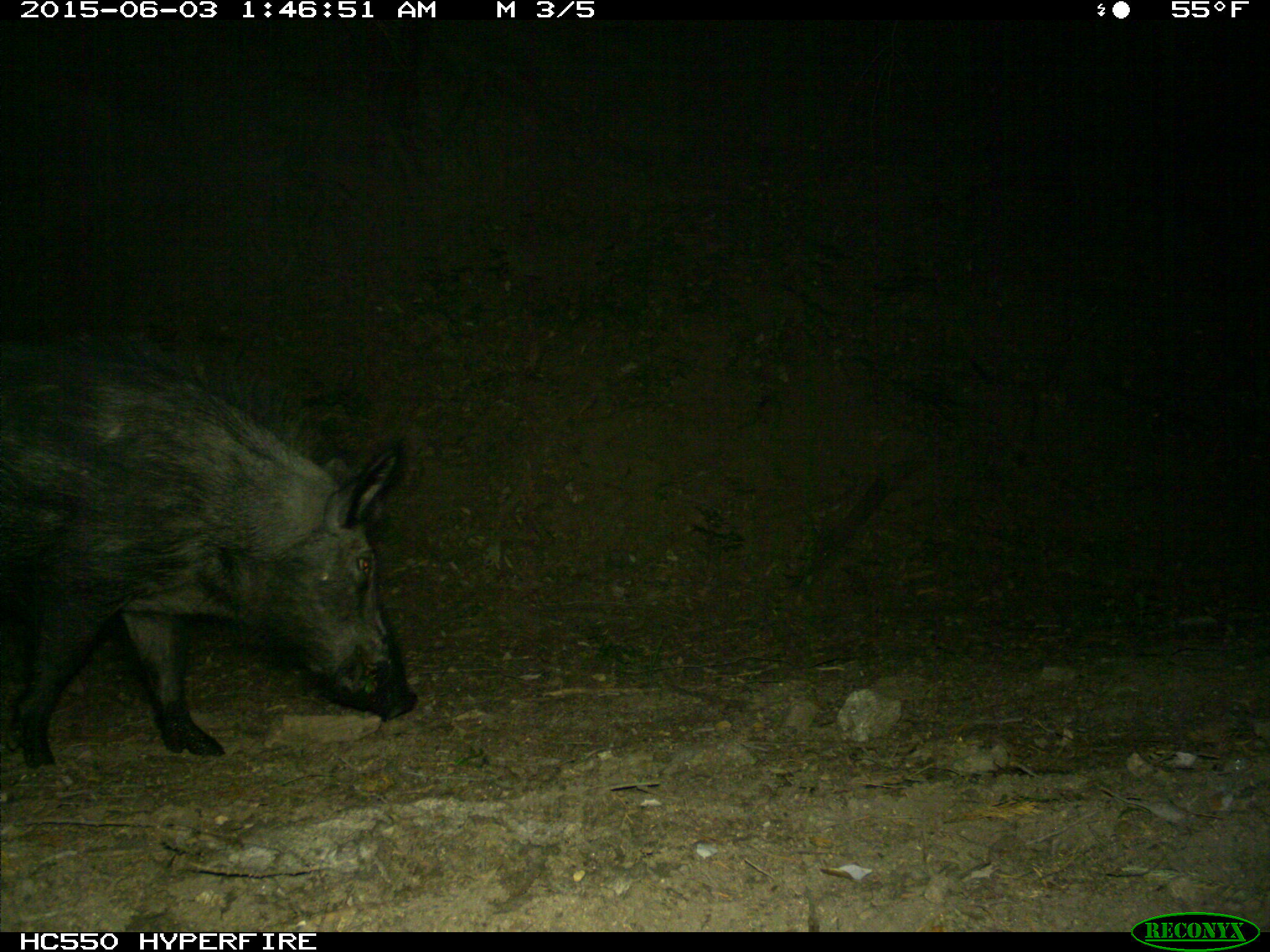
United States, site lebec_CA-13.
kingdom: Animalia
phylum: Chordata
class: Mammalia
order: Artiodactyla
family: Suidae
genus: Sus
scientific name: Sus scrofa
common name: wild boar